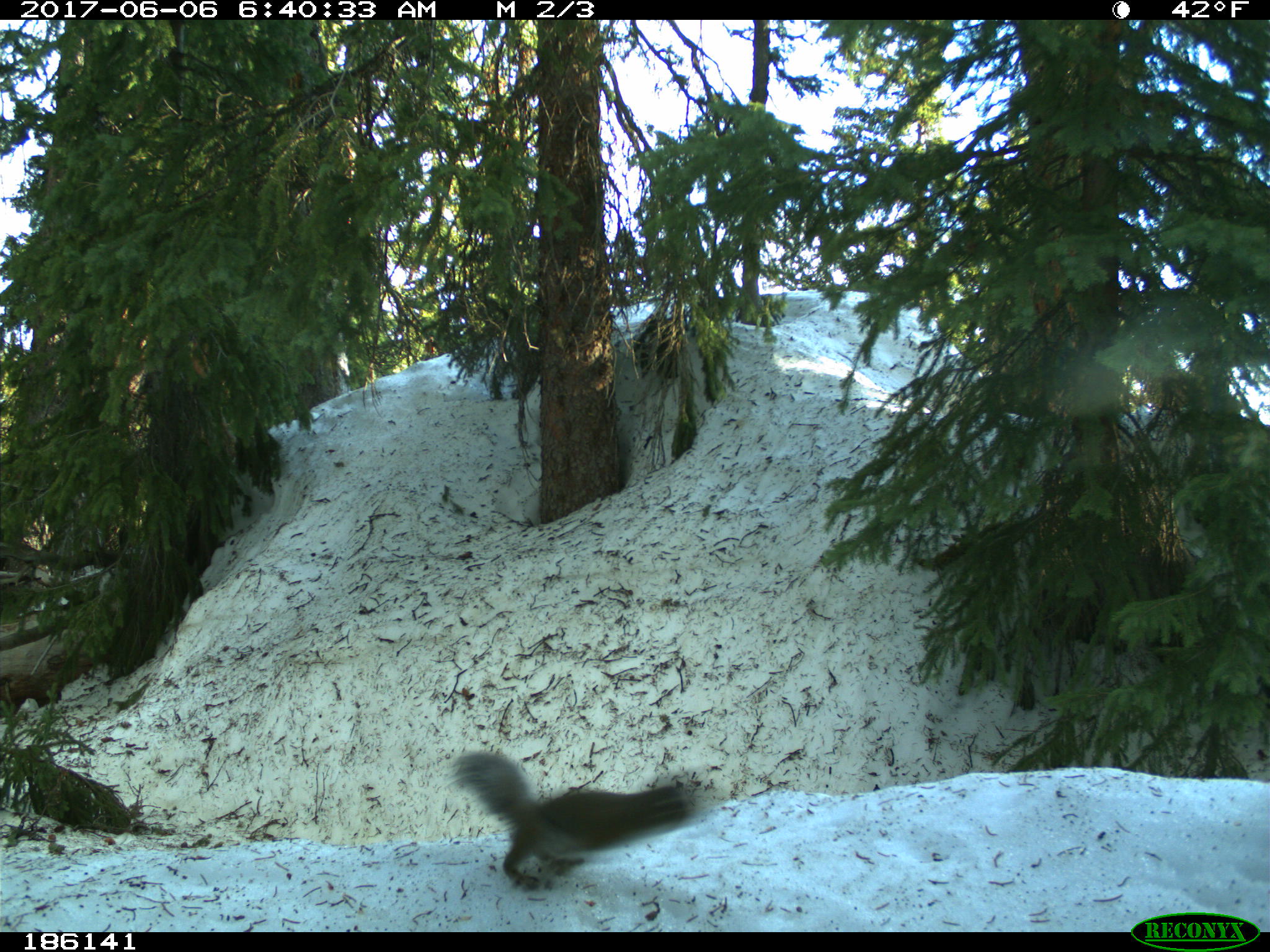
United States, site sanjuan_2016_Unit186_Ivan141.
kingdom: Animalia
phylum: Chordata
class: Mammalia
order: Rodentia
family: Sciuridae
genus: Tamiasciurus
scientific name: Tamiasciurus hudsonicus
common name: american red squirrel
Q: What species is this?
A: Tamiasciurus hudsonicus (american red squirrel).